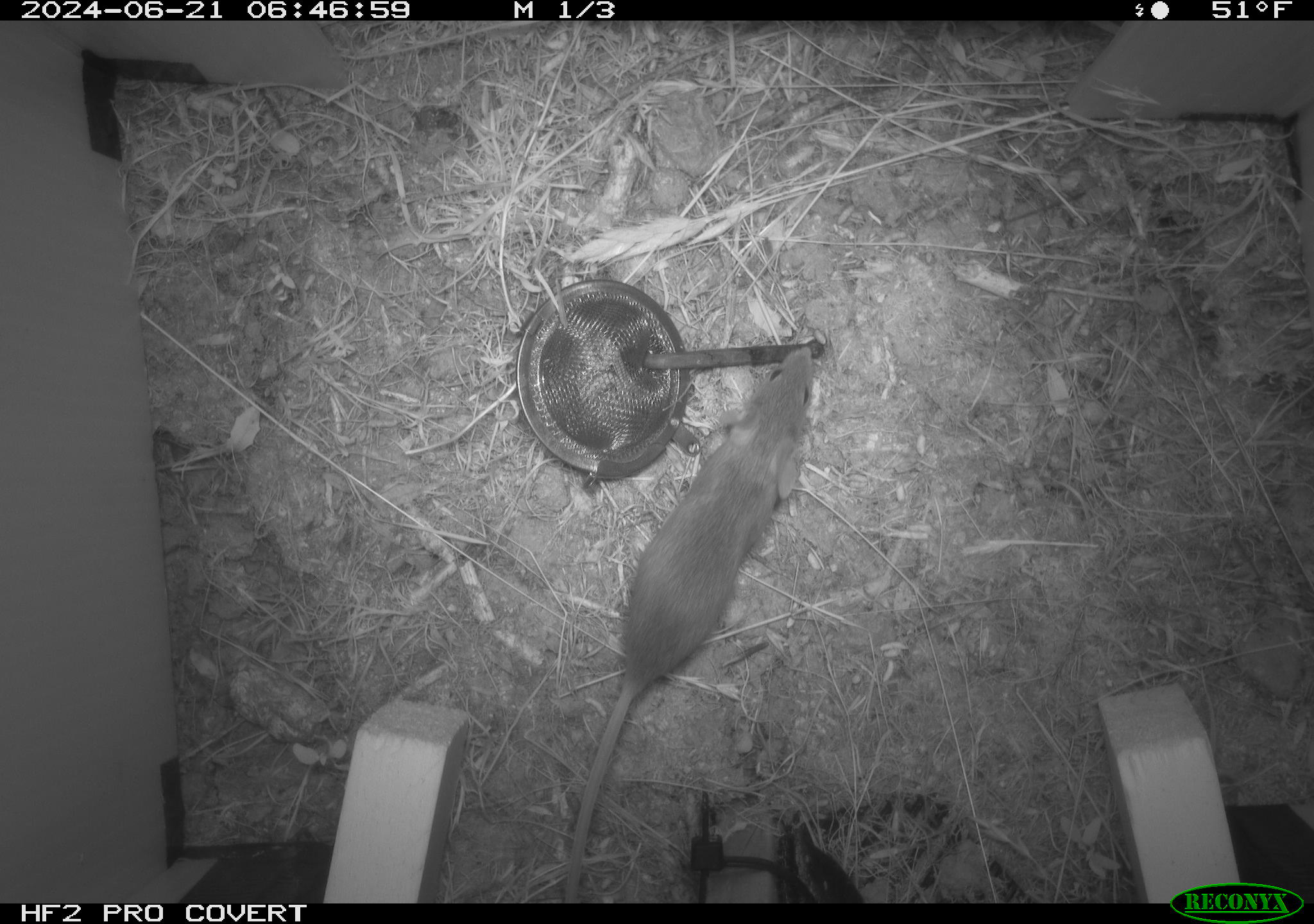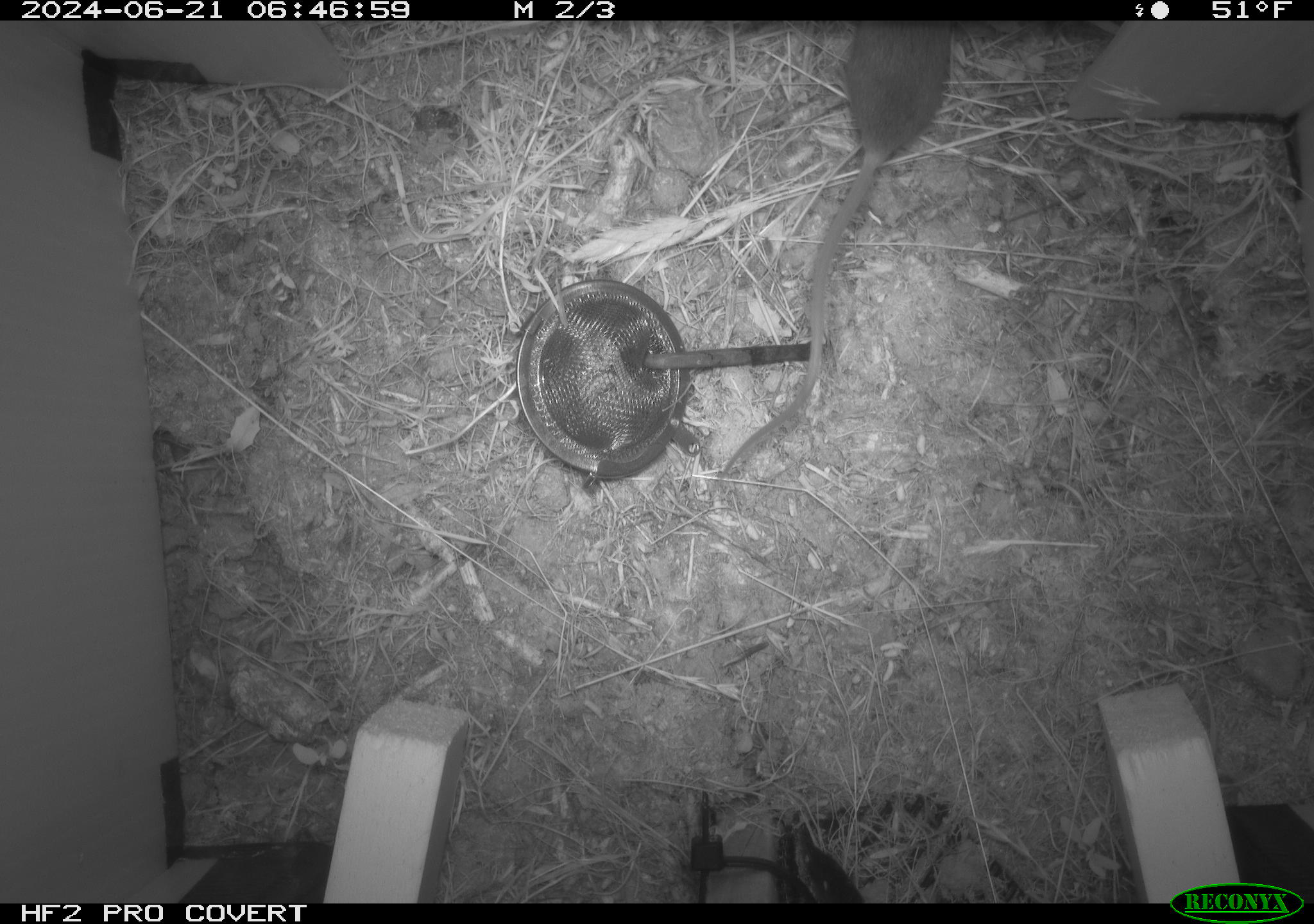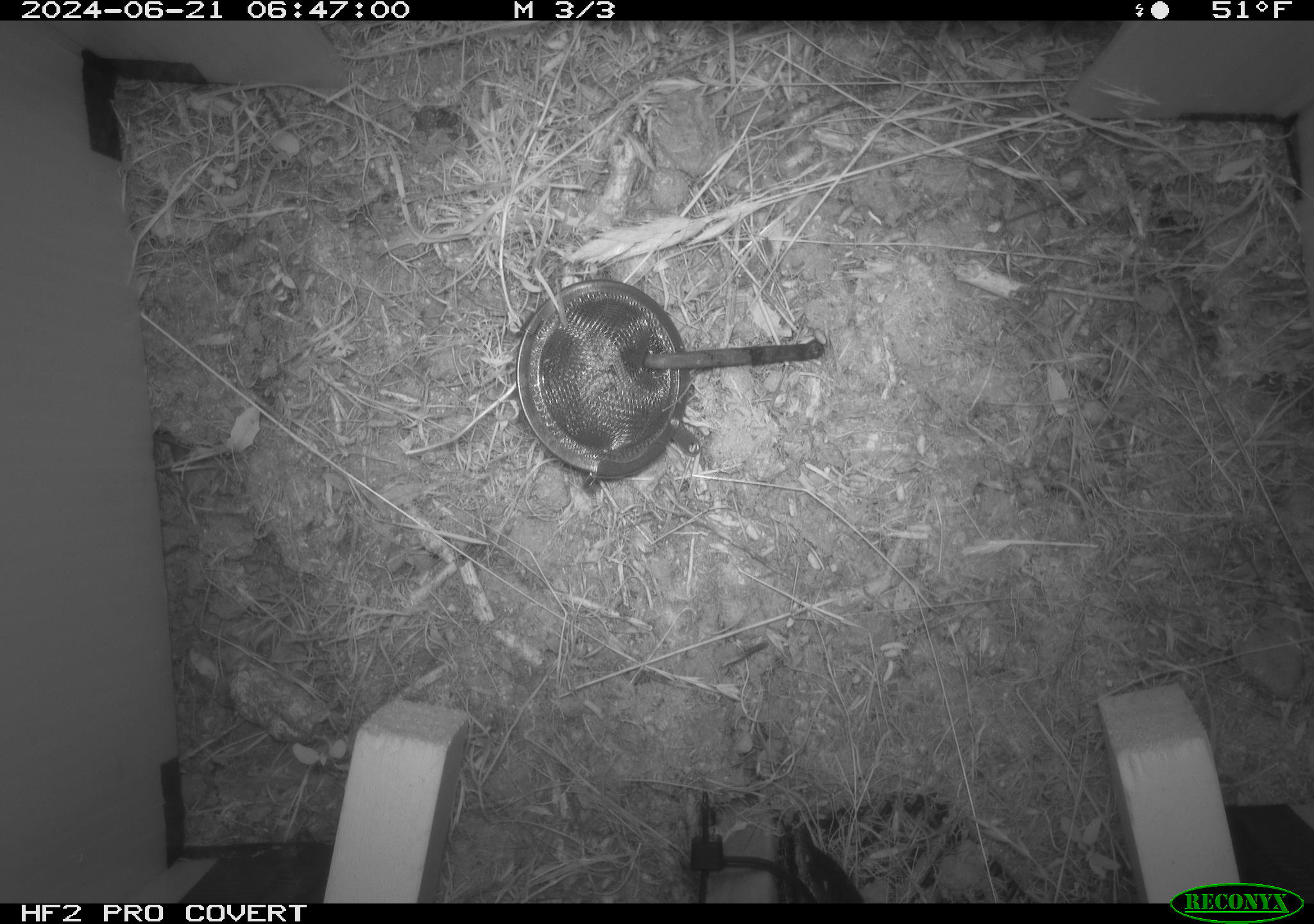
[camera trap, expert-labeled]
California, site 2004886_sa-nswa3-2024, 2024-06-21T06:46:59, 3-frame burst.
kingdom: Animalia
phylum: Chordata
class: Mammalia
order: Rodentia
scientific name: Rodentia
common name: rodent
Rodent (Rodentia).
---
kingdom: Animalia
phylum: Chordata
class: Mammalia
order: Rodentia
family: Cricetidae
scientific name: Arvicolinae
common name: voles, lemmings, and muskrats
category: arvicolinae subfamily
Arvicolinae subfamily (voles, lemmings, and muskrats) (Arvicolinae).